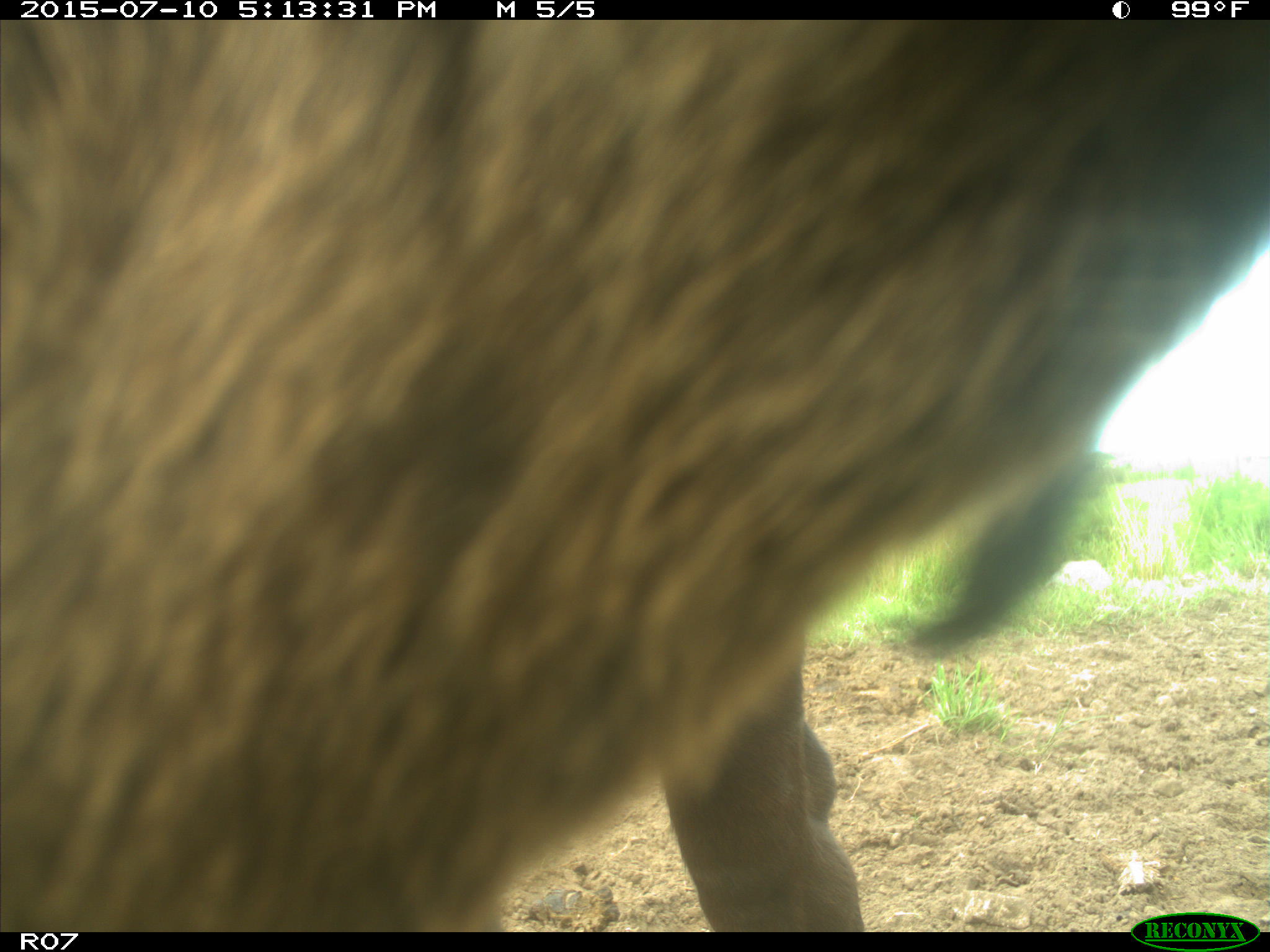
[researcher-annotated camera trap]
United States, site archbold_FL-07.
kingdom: Animalia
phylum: Chordata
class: Mammalia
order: Artiodactyla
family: Bovidae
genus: Bos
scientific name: Bos taurus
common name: domestic cow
Bos taurus (domestic cow).